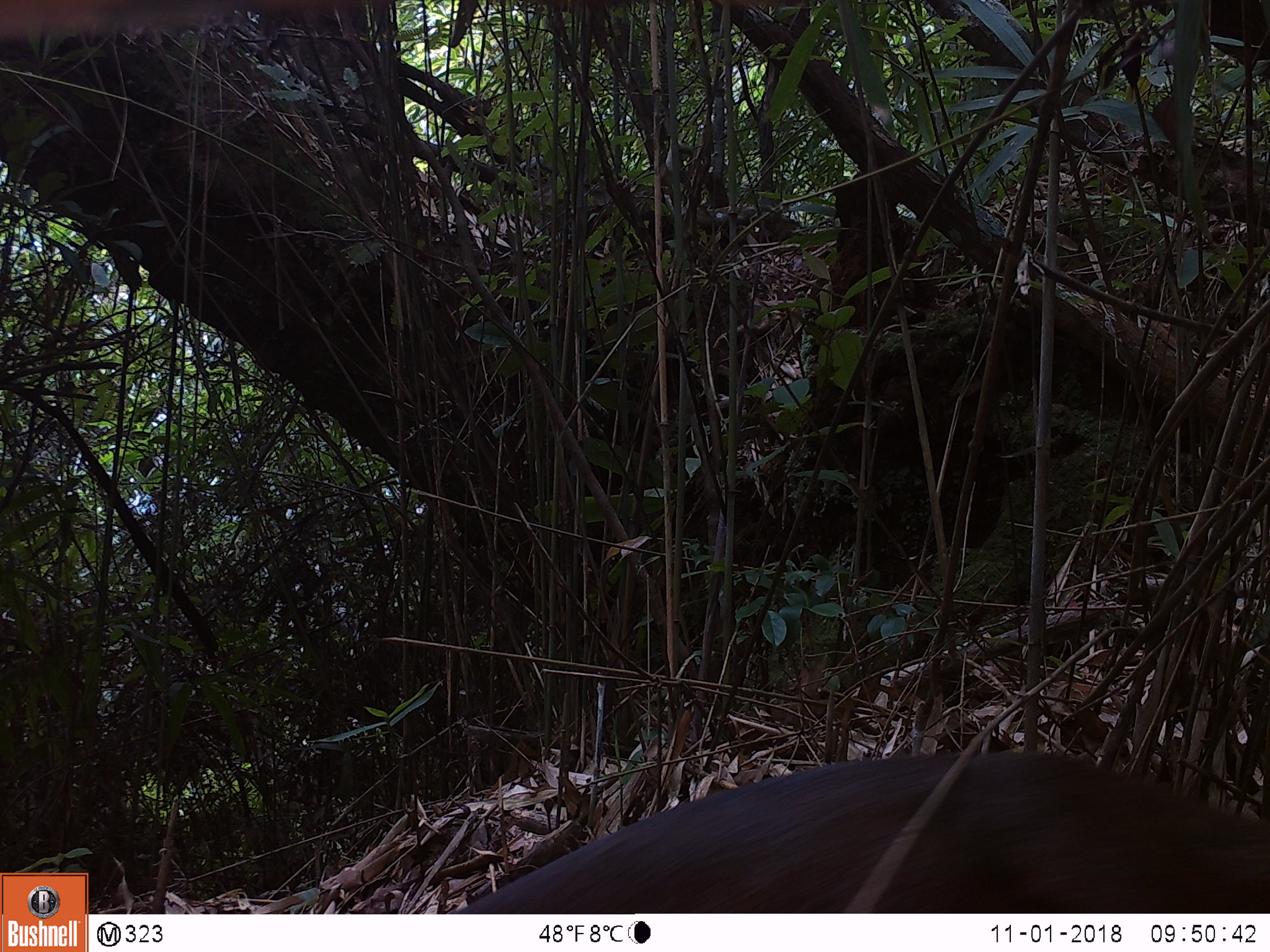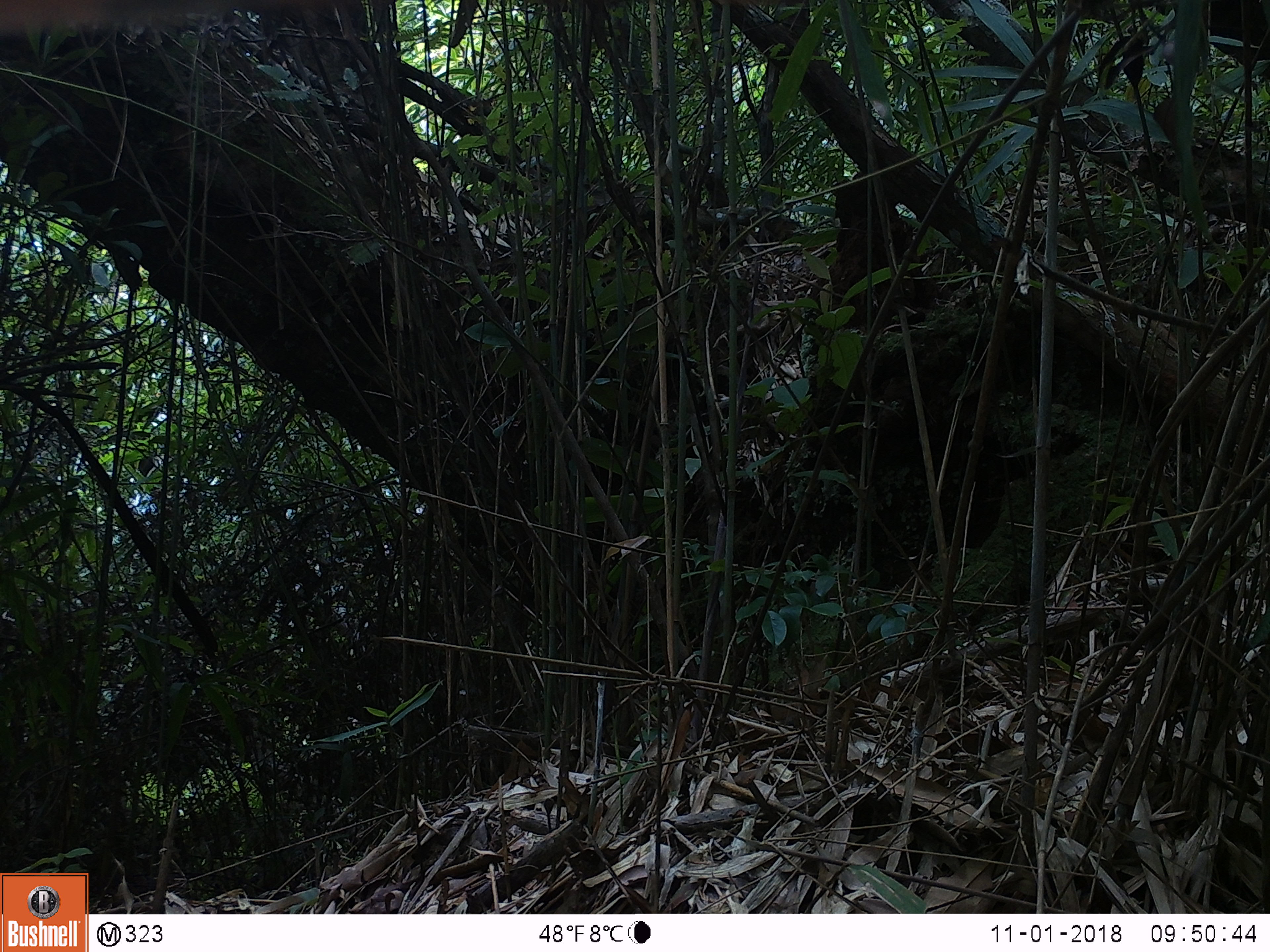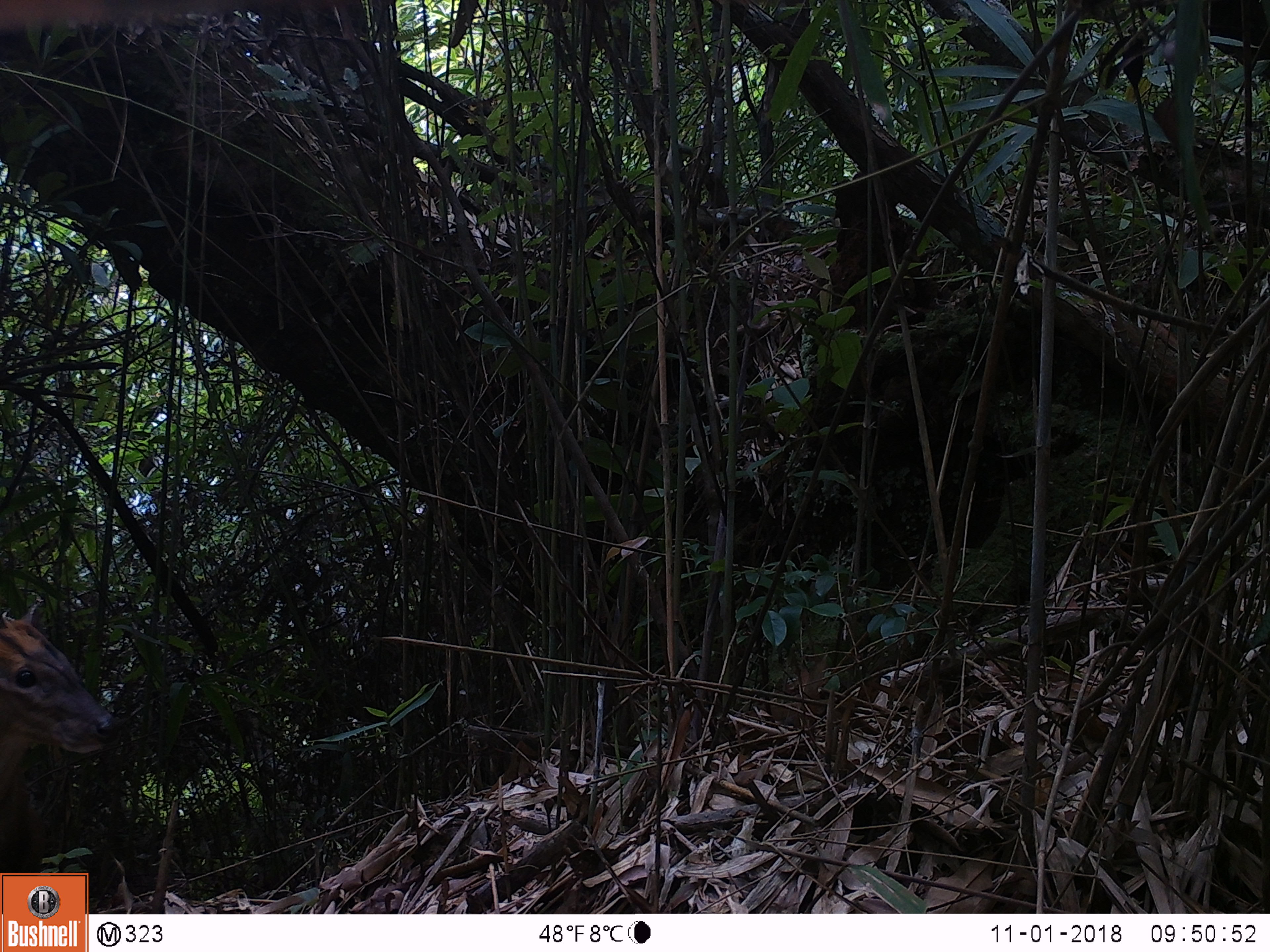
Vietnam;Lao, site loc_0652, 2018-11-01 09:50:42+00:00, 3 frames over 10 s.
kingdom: Animalia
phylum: Chordata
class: Mammalia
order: Artiodactyla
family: Cervidae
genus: Muntiacus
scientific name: Muntiacus rooseveltorum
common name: roosevelt's muntjac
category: roosevelts muntjac group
Roosevelts muntjac group (roosevelt's muntjac) (Muntiacus rooseveltorum). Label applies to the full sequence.